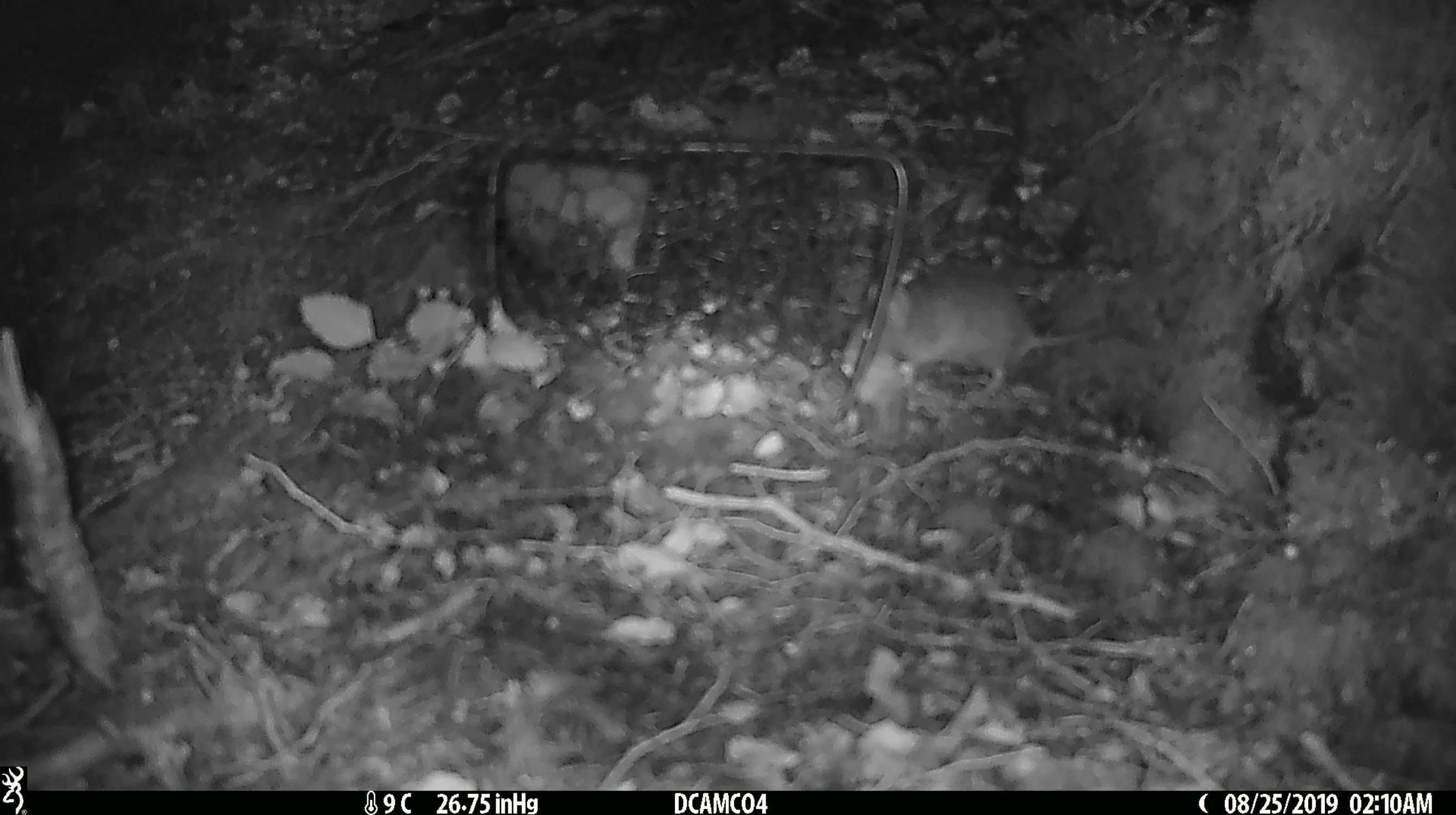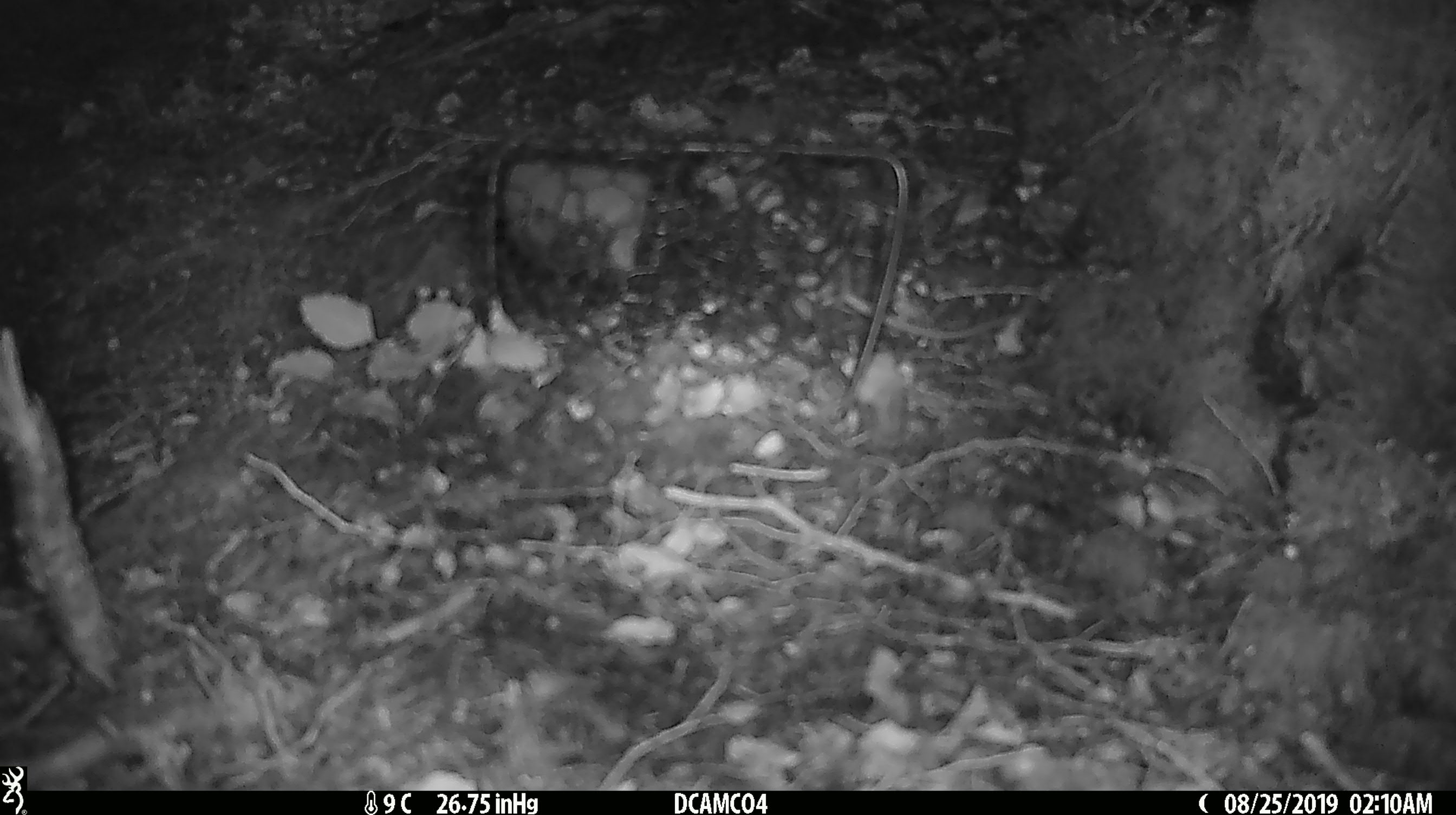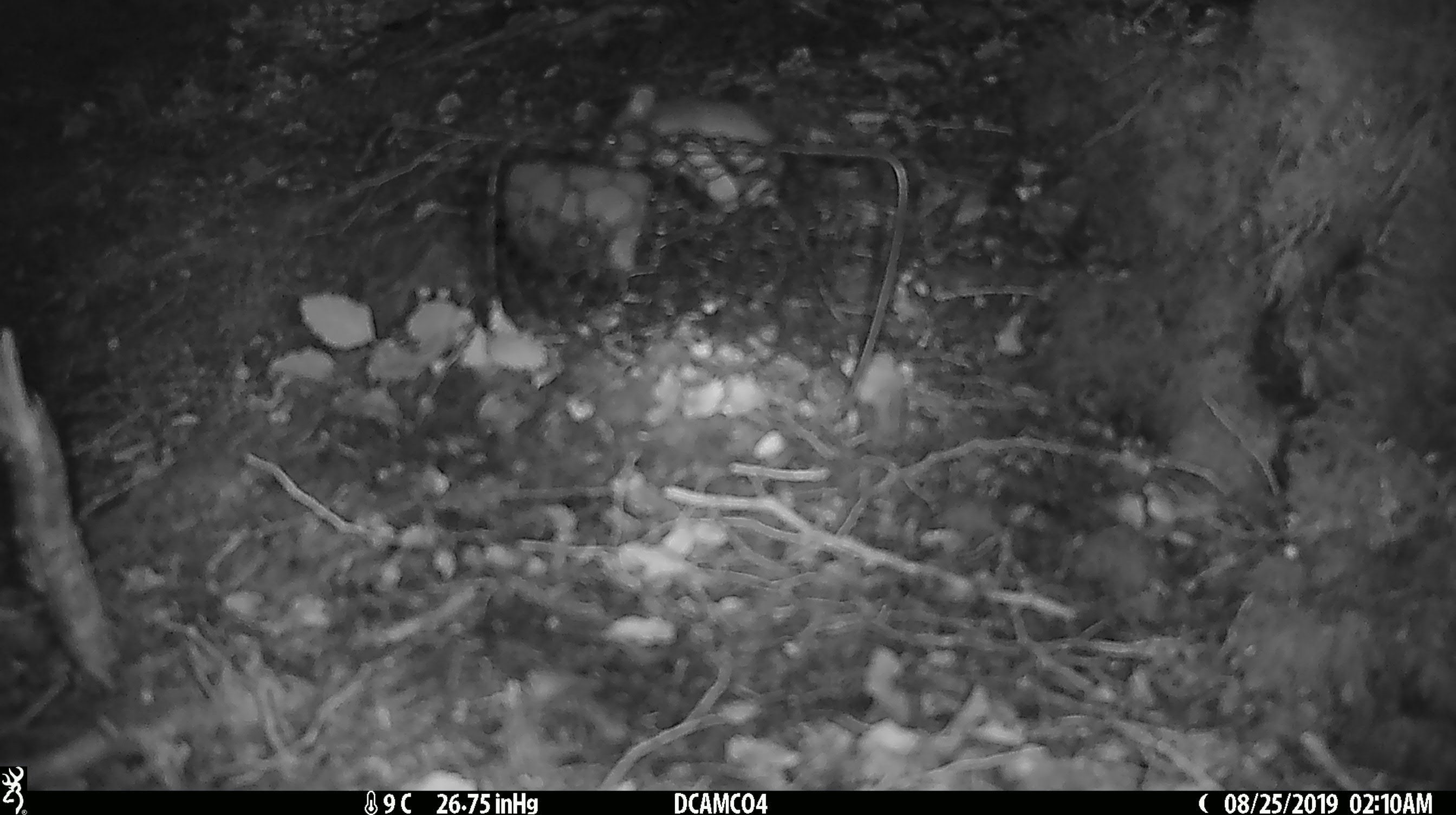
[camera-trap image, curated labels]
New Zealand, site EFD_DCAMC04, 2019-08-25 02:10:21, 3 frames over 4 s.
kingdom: Animalia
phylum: Chordata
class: Mammalia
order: Rodentia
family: Muridae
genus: Mus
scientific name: Mus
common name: mouse